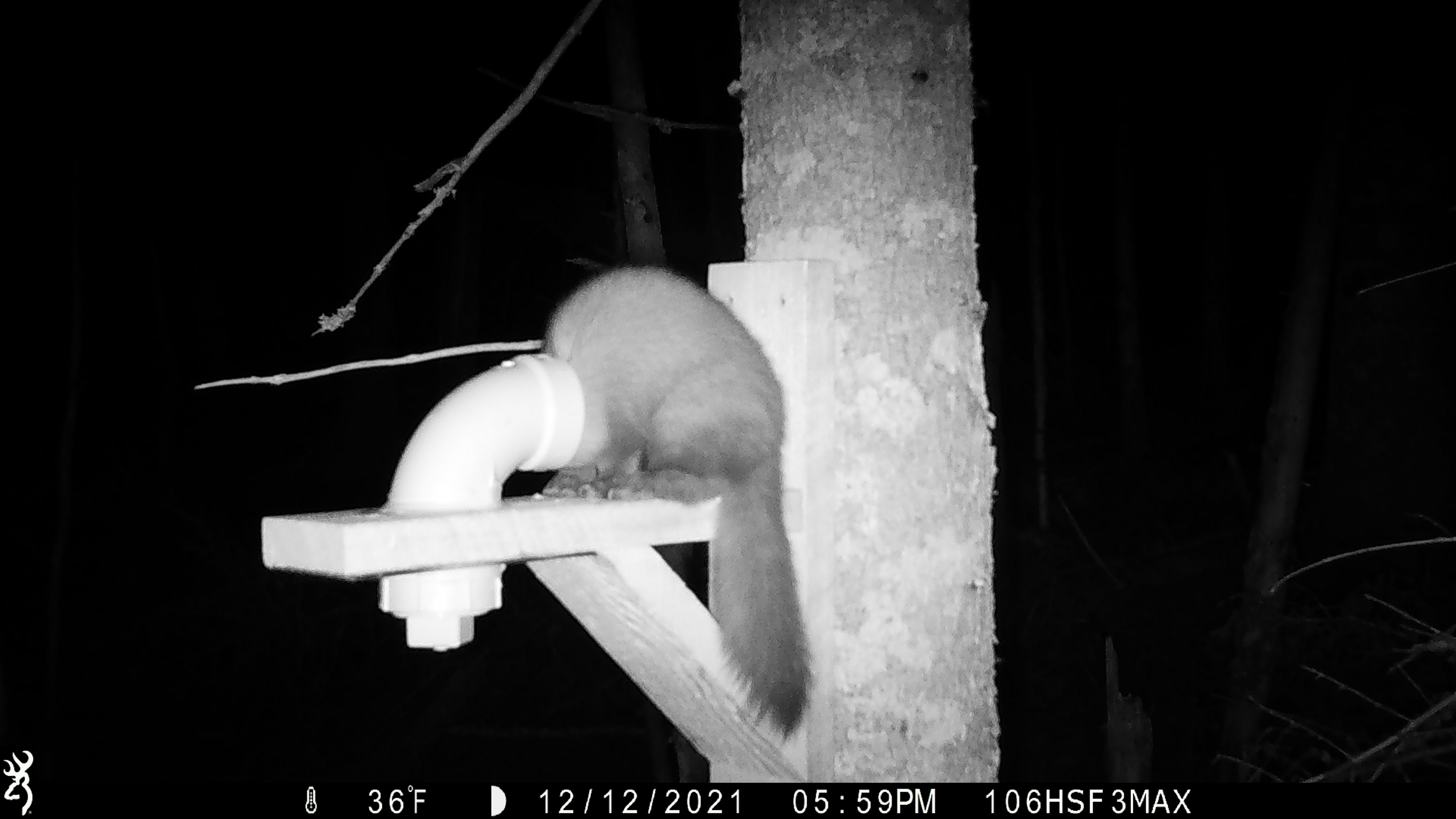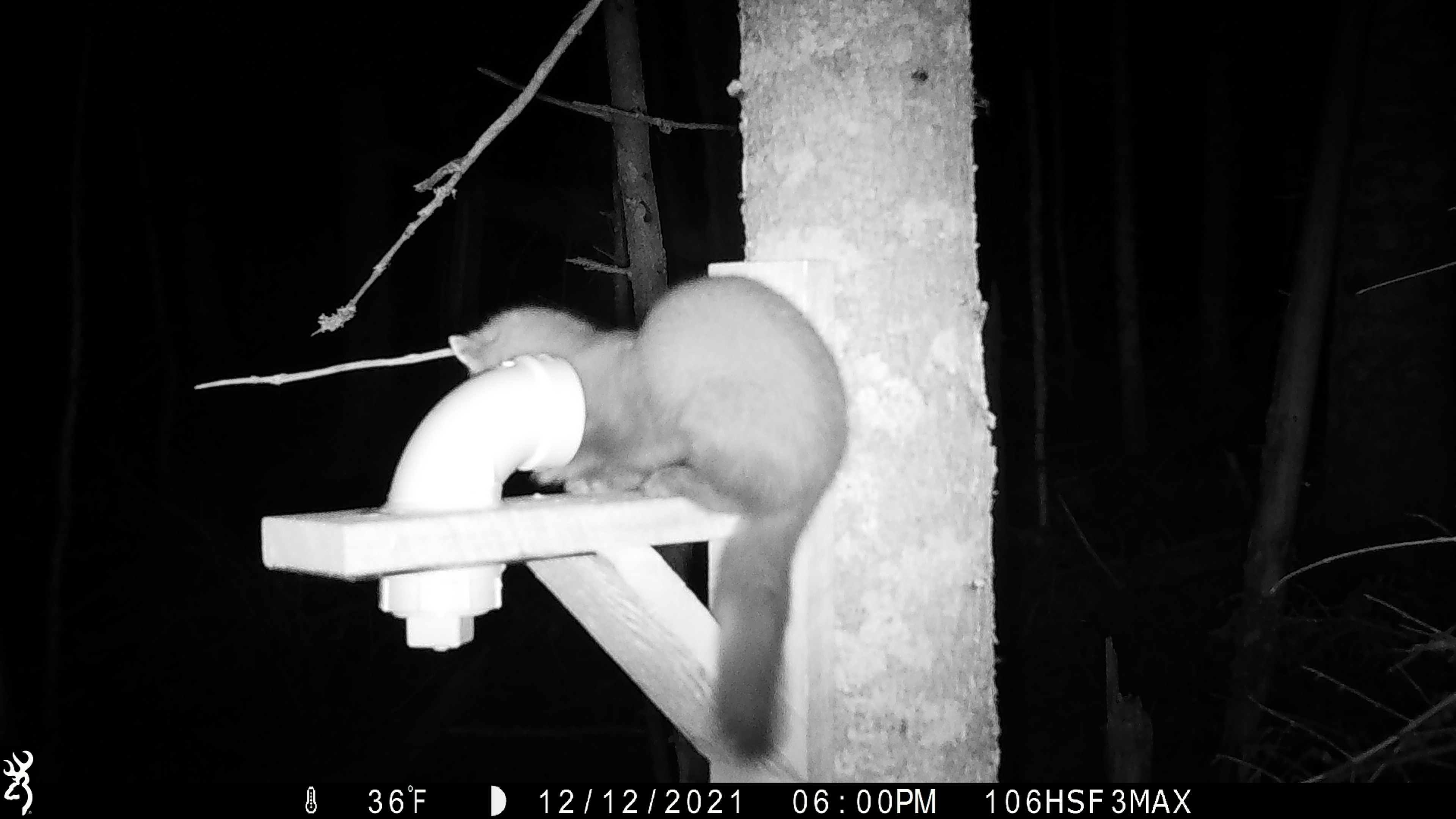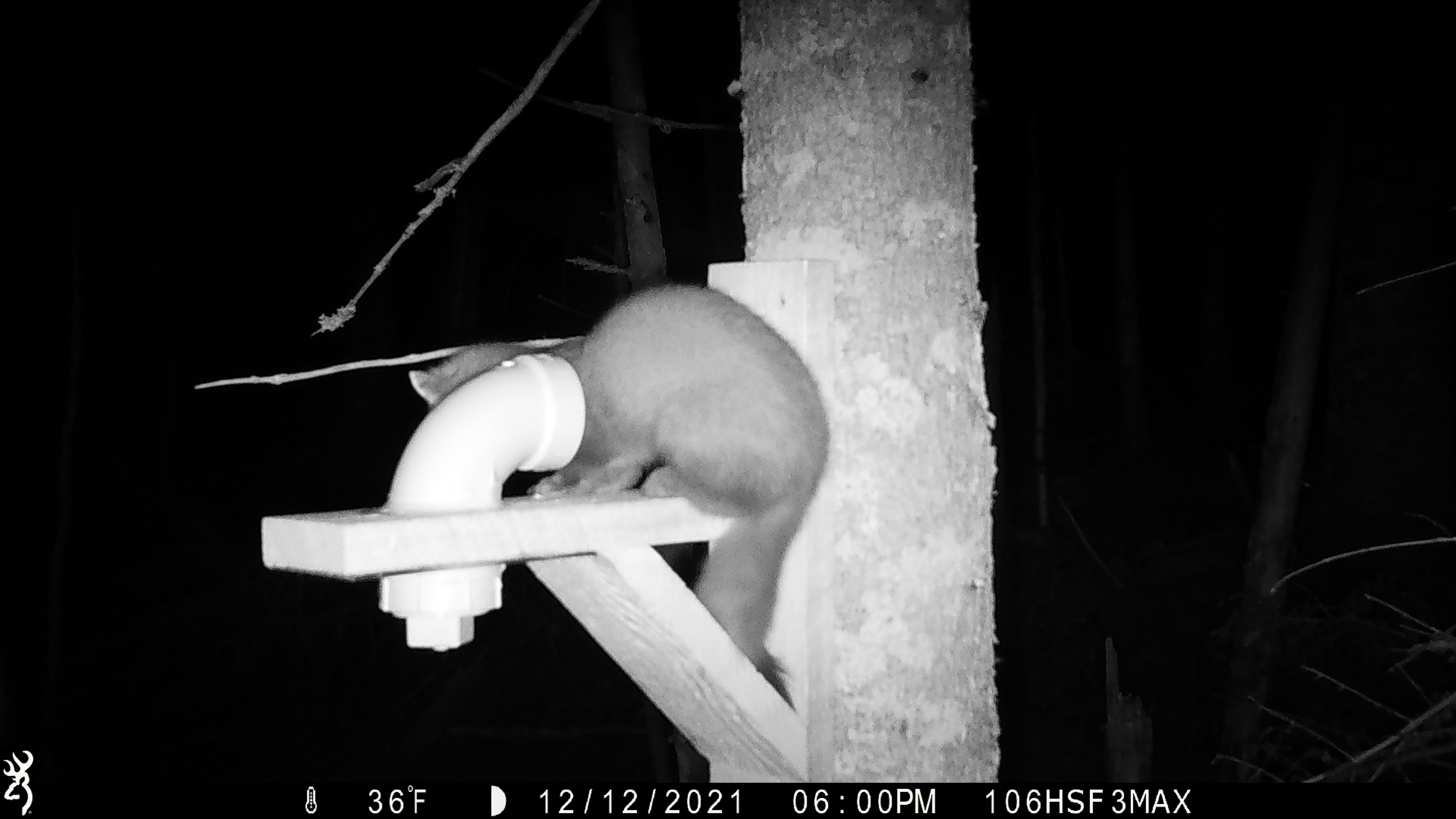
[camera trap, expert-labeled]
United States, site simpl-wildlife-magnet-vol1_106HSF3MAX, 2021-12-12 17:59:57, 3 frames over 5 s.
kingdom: Animalia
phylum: Chordata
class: Mammalia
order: Carnivora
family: Mustelidae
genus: Martes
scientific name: Martes americana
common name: american marten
American marten (Martes americana).